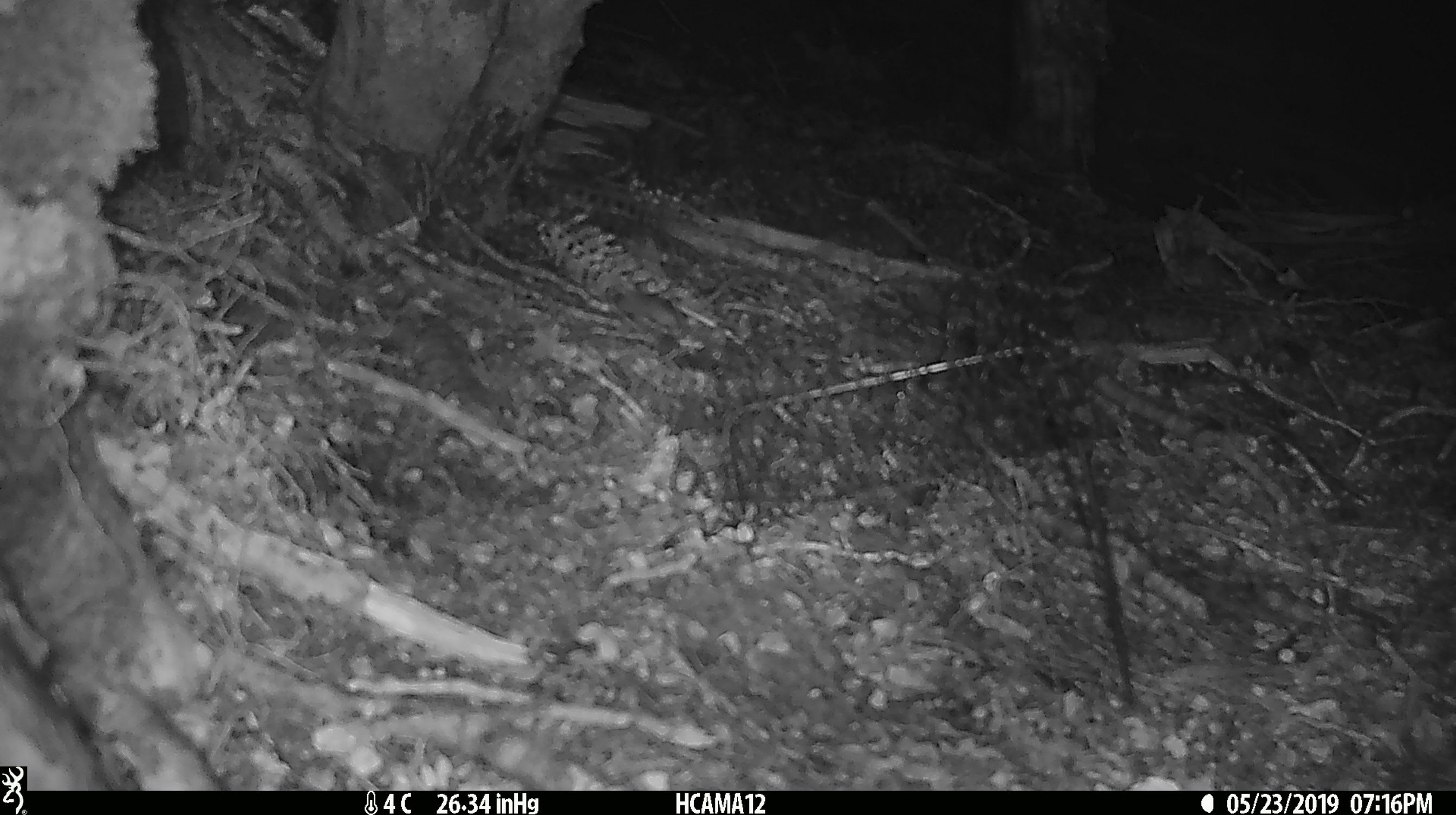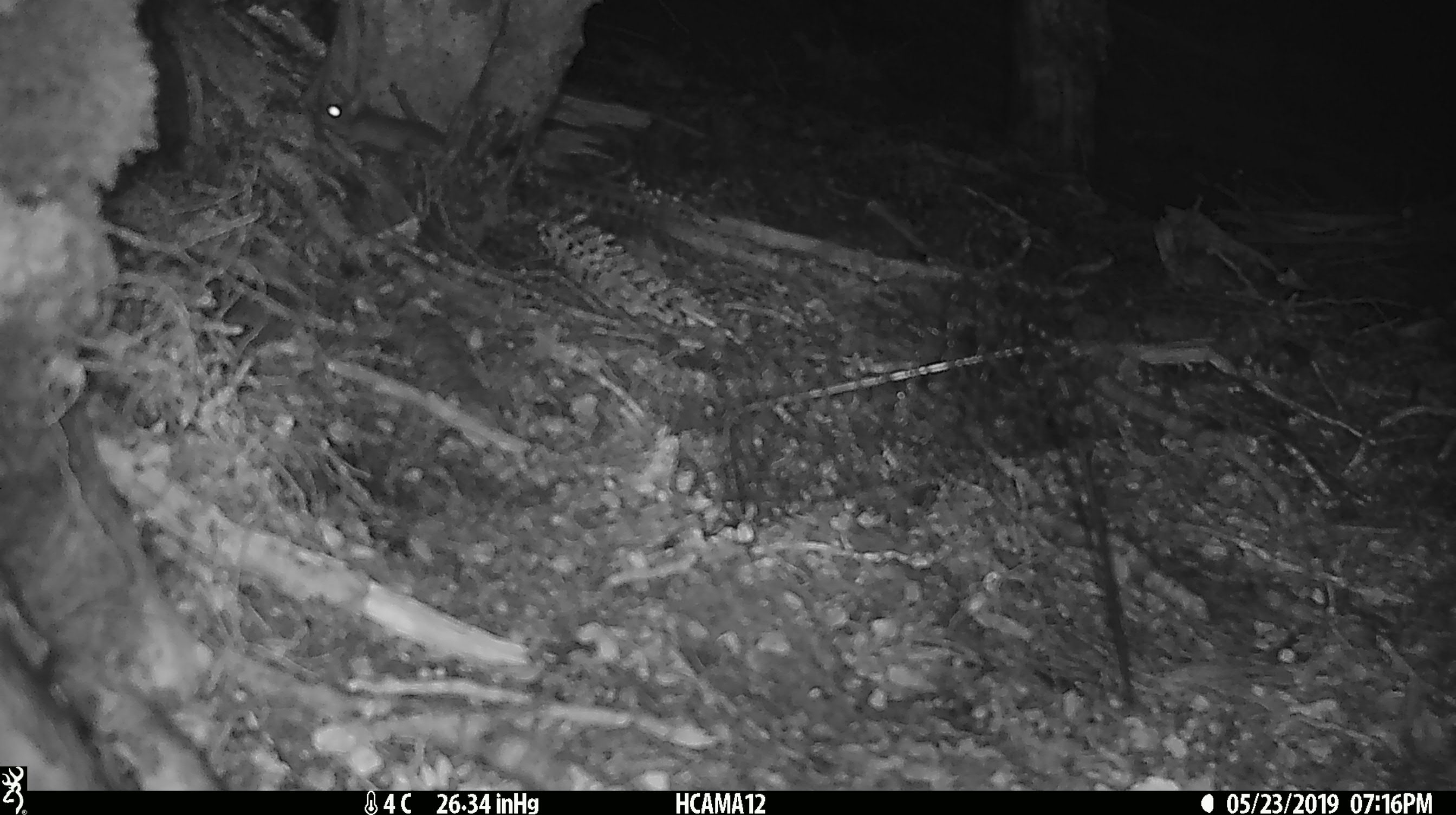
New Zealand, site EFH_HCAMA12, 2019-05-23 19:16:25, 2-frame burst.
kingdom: Animalia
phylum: Chordata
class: Mammalia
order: Rodentia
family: Muridae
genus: Mus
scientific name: Mus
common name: mouse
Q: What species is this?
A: Mouse (Mus).